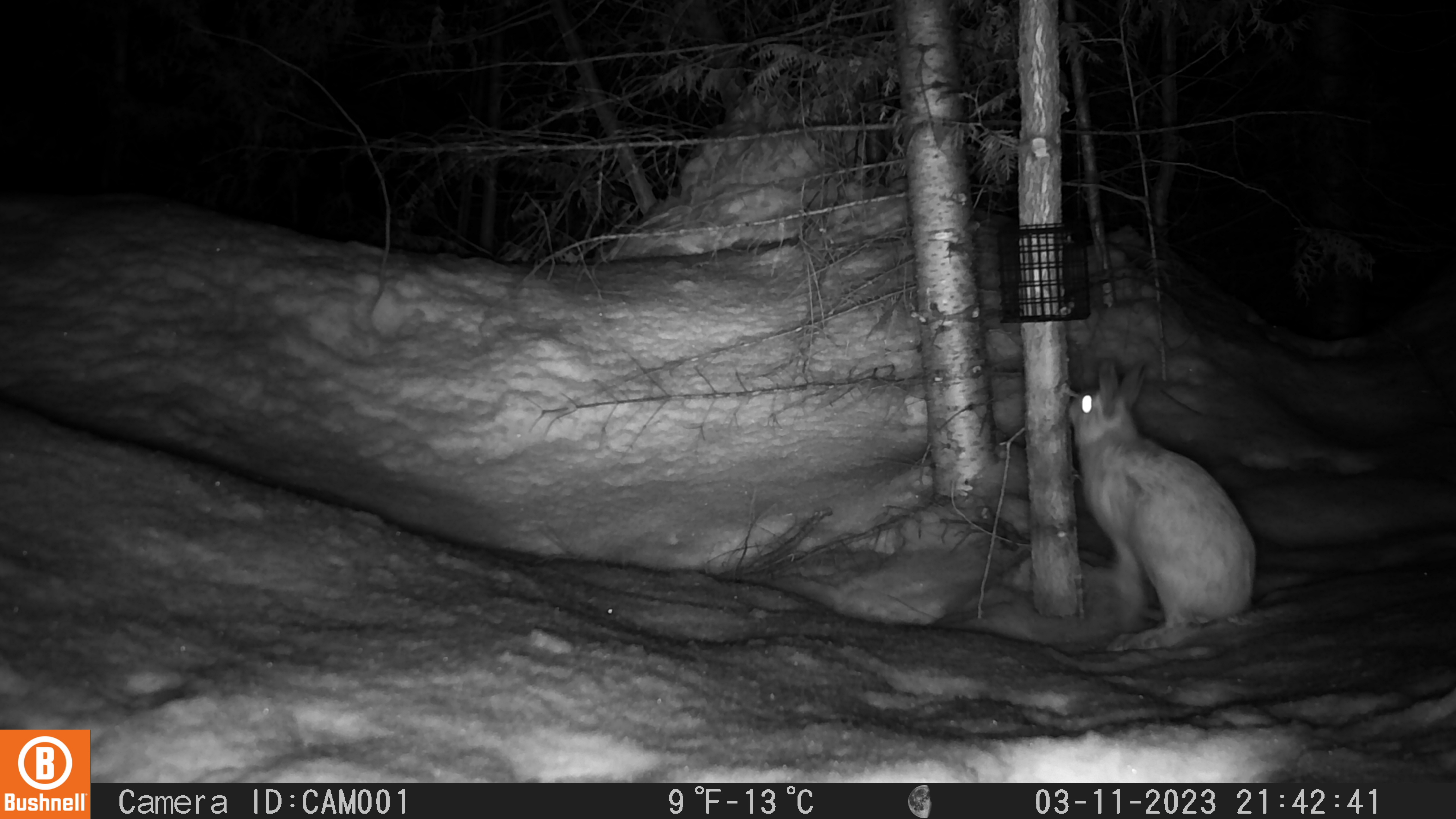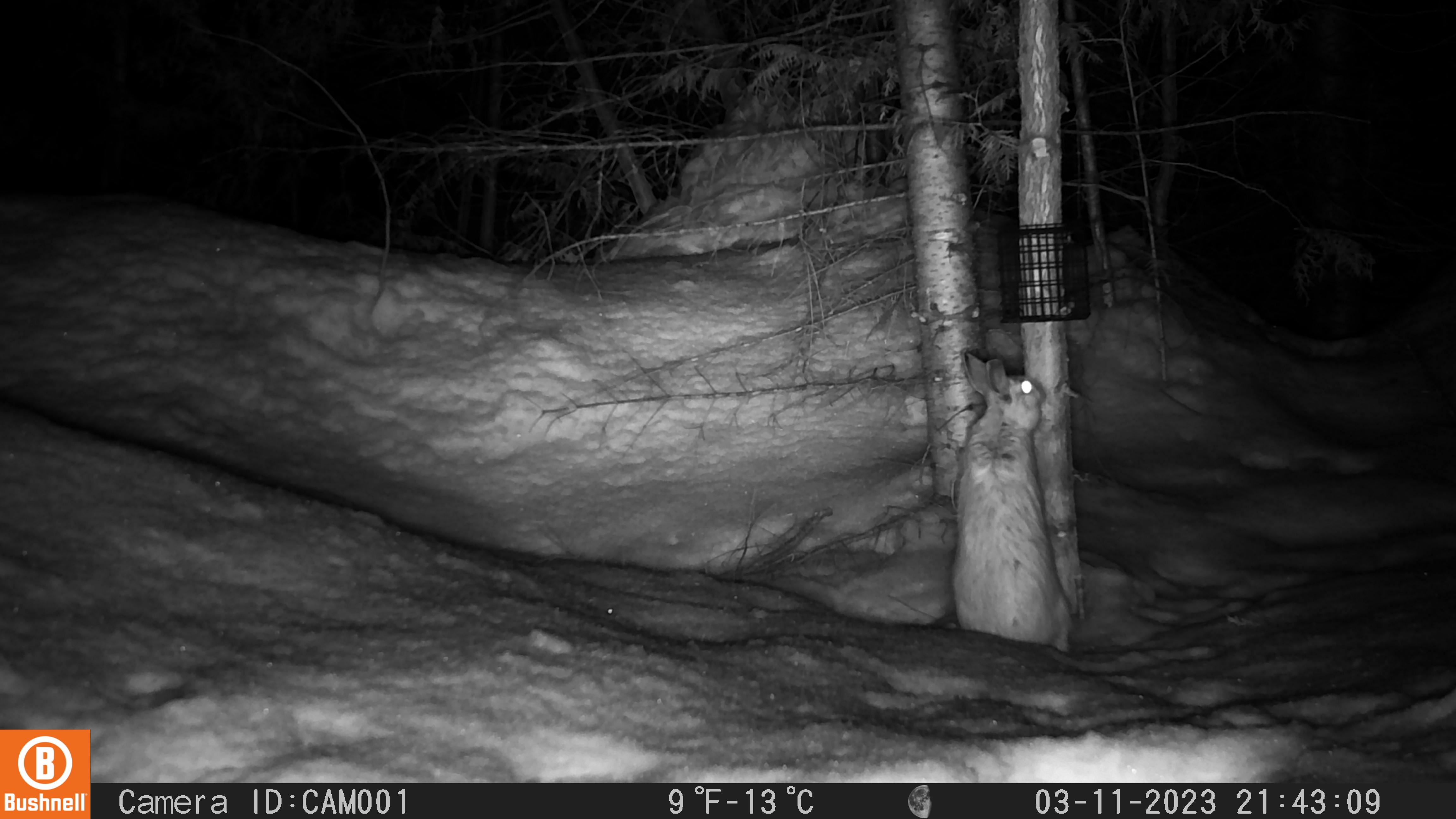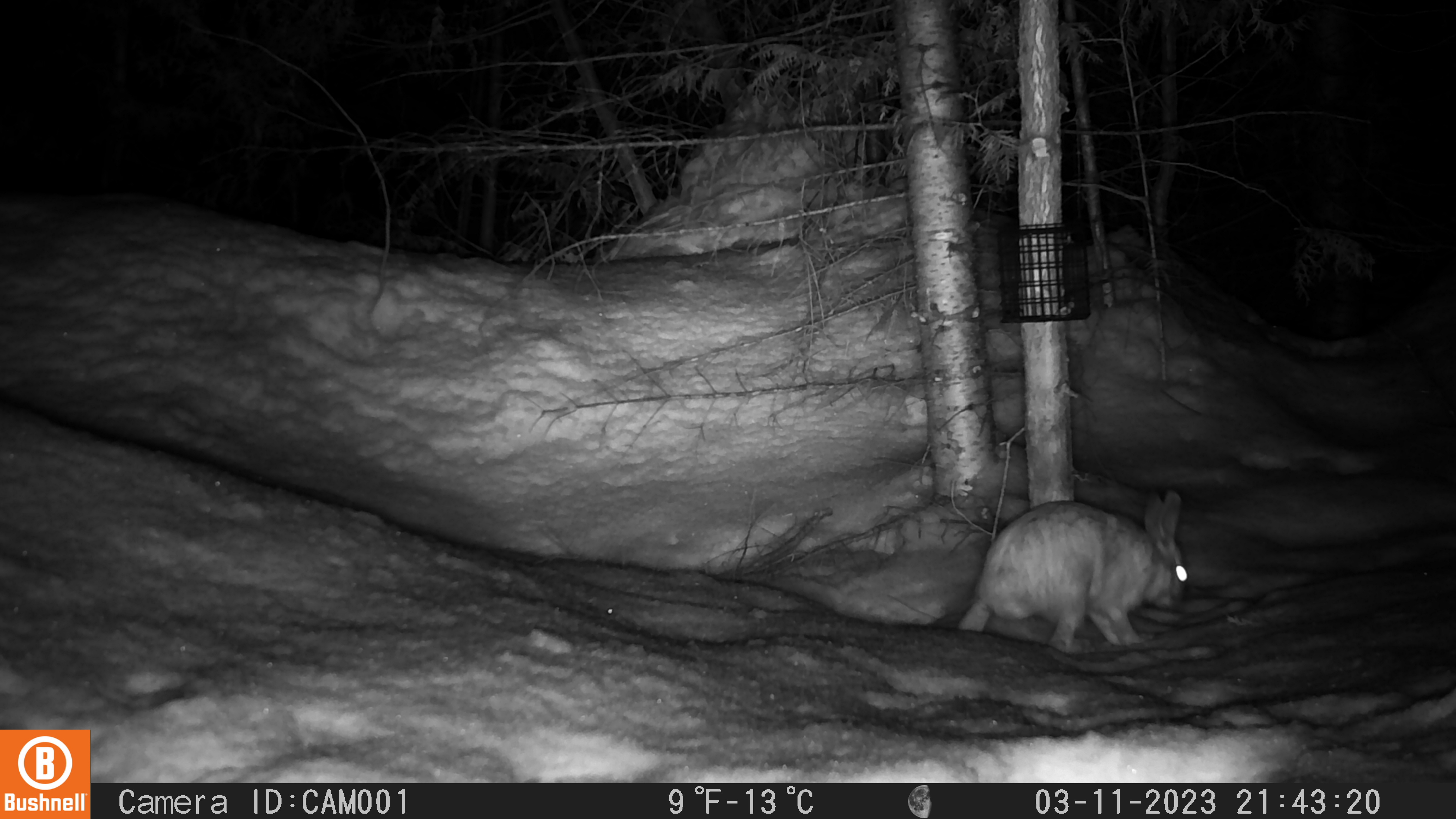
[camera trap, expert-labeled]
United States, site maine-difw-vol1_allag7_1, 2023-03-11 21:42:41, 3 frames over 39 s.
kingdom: Animalia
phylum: Chordata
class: Mammalia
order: Lagomorpha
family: Leporidae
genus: Lepus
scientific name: Lepus americanus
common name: snowshoe hare